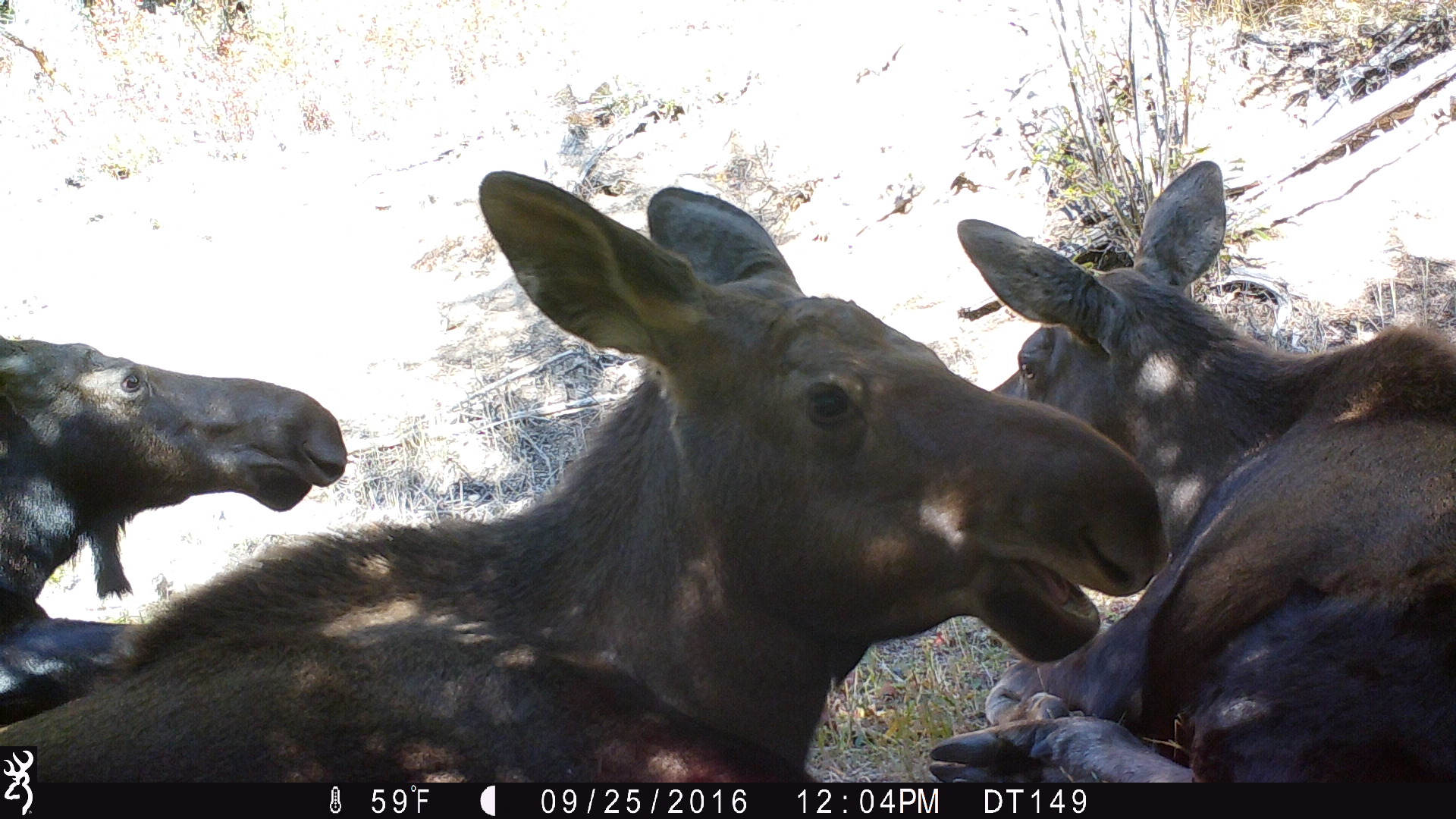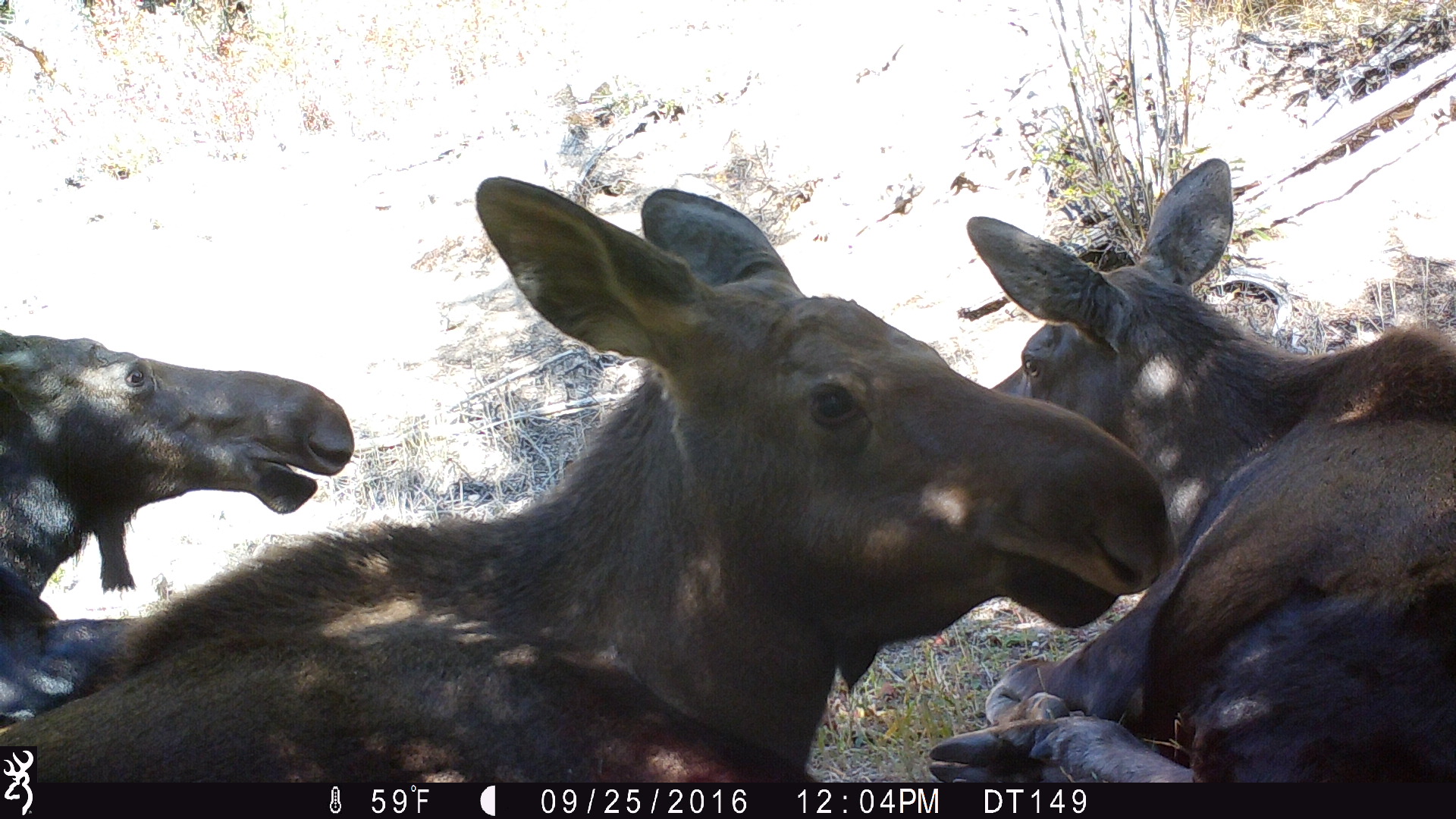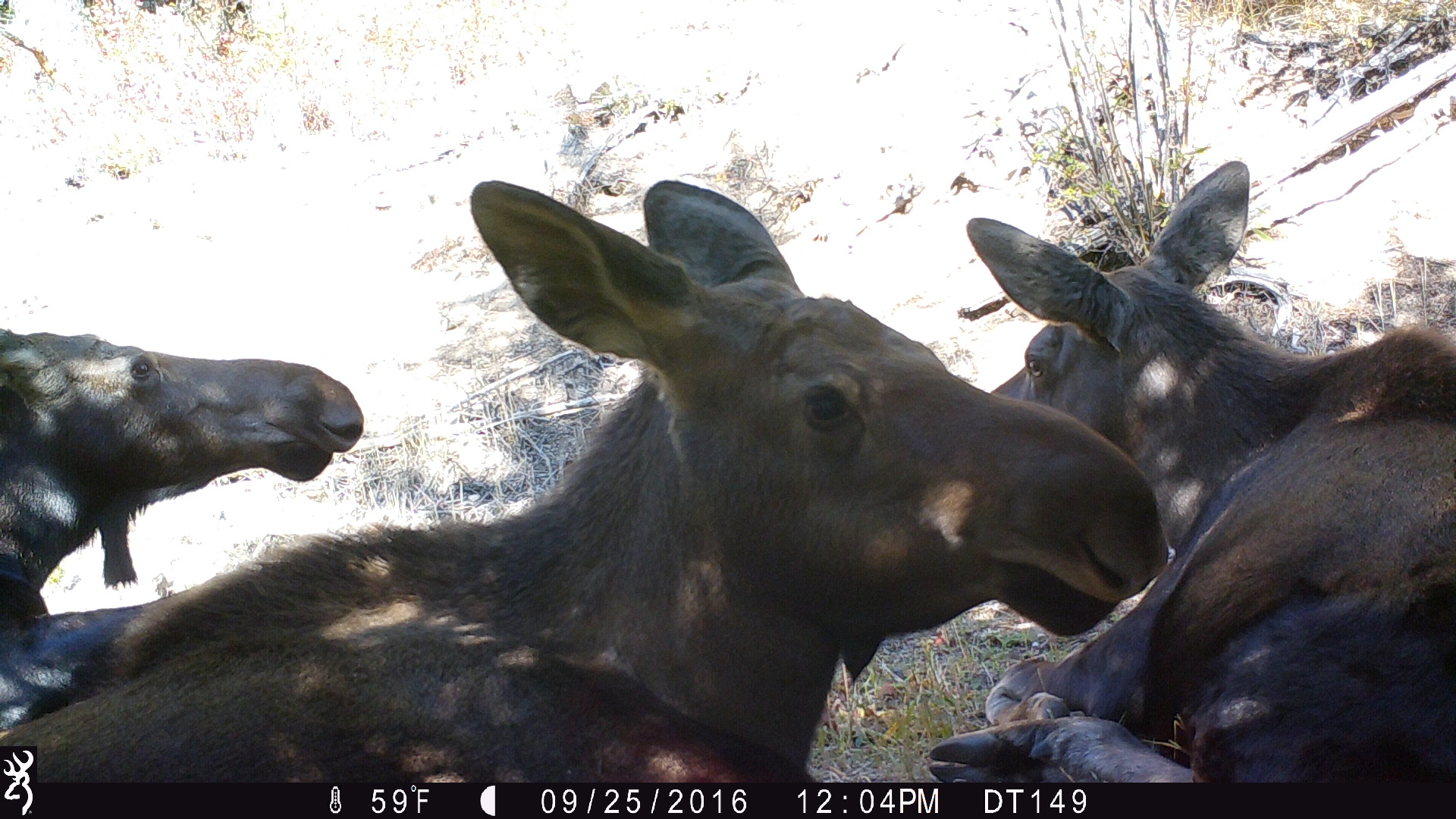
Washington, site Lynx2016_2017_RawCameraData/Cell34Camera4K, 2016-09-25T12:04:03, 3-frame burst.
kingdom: Animalia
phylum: Chordata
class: Mammalia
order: Artiodactyla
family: Cervidae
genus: Alces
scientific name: Alces alces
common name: moose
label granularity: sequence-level